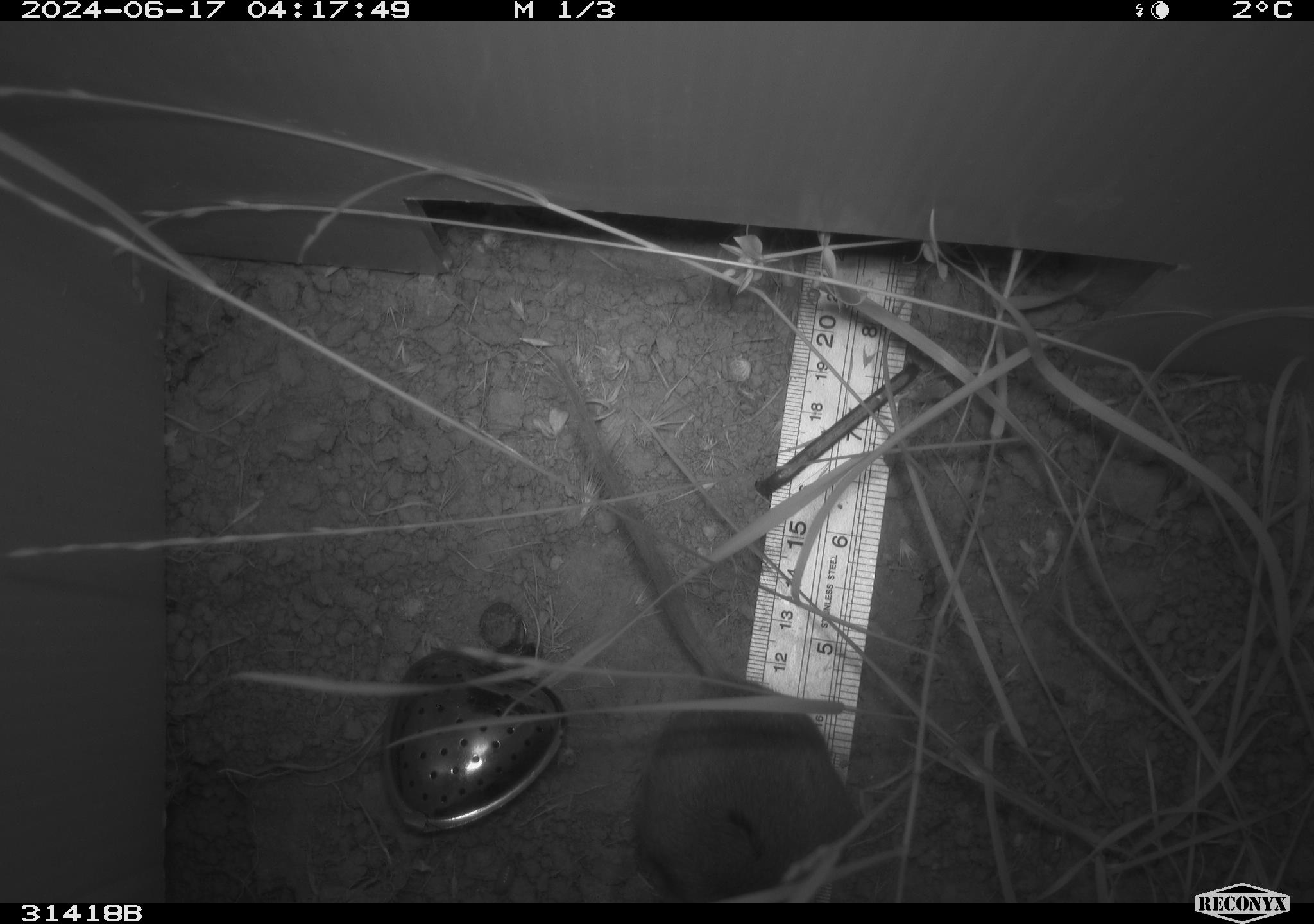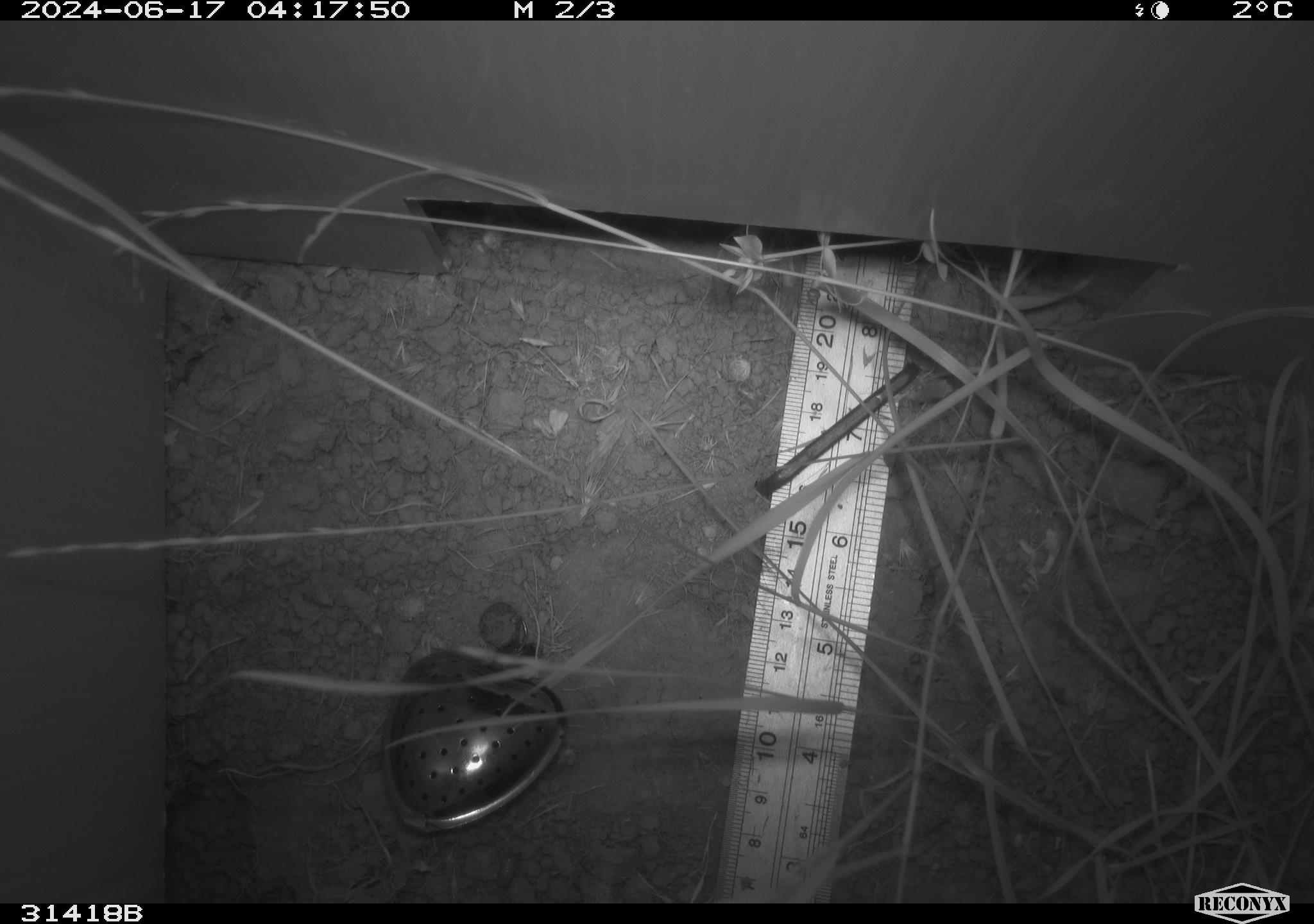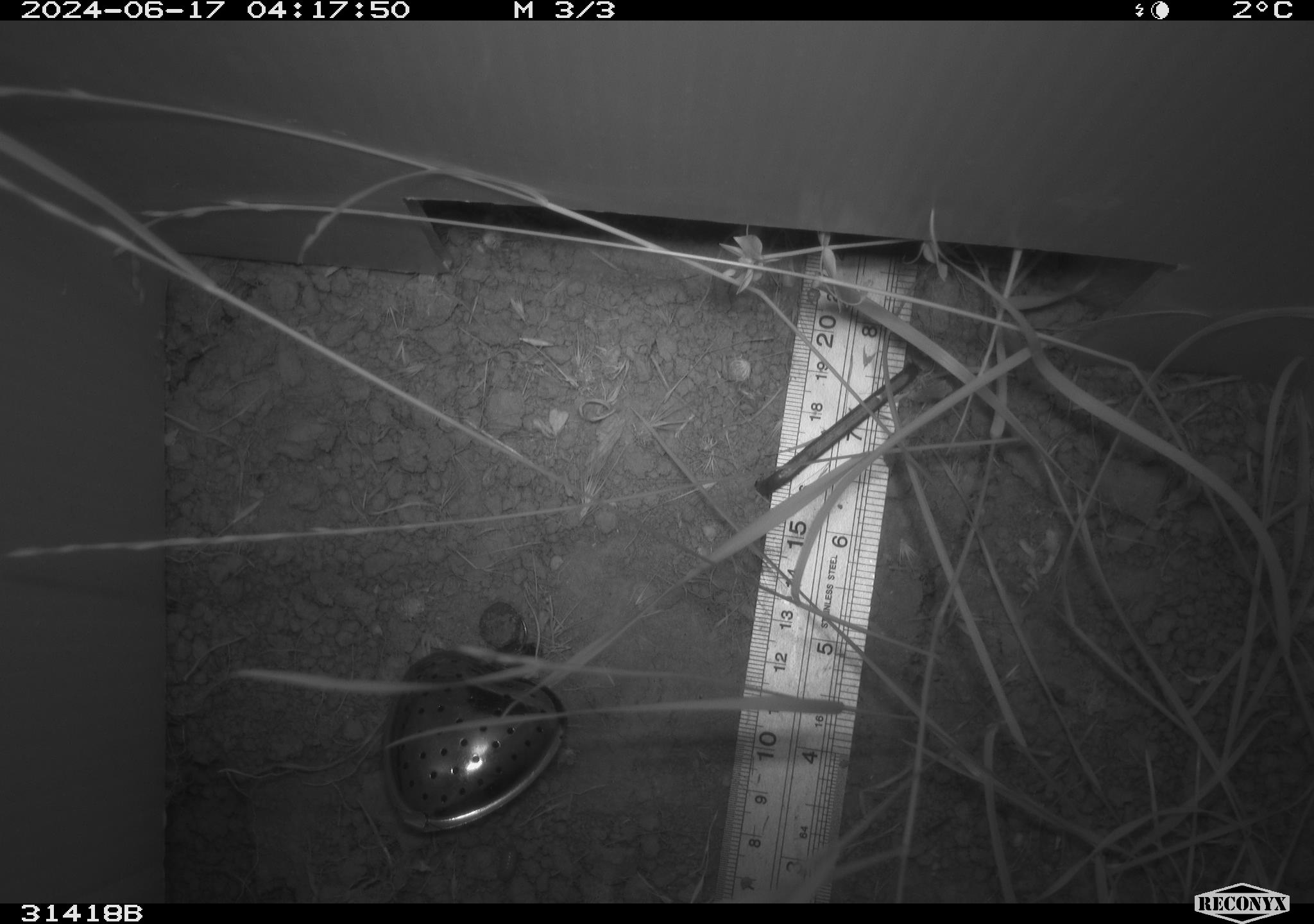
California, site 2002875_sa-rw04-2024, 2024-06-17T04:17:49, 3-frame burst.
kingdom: Animalia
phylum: Chordata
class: Mammalia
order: Rodentia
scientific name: Rodentia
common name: rodent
Rodent (Rodentia).